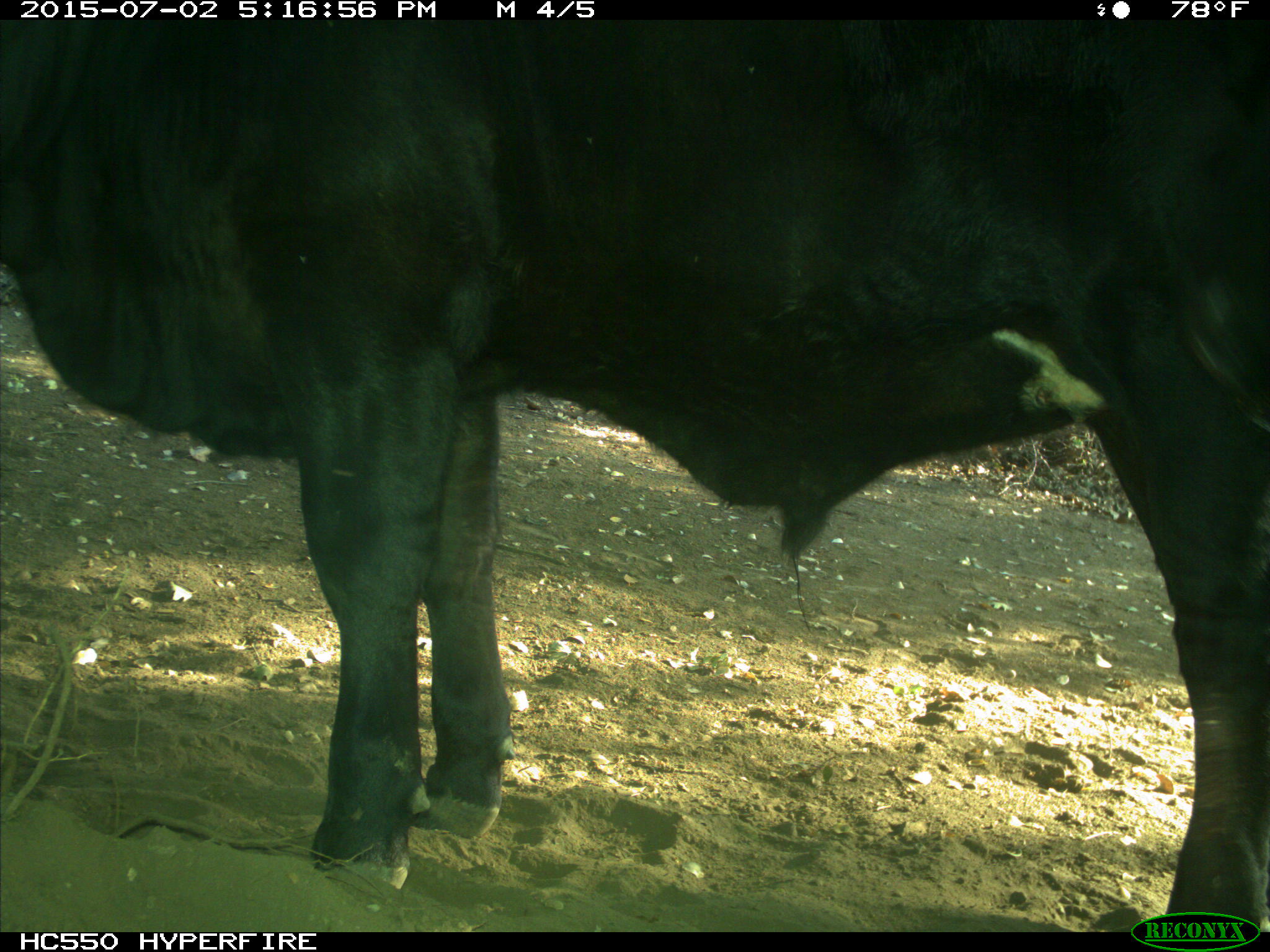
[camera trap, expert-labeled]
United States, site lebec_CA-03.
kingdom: Animalia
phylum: Chordata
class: Mammalia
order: Artiodactyla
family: Bovidae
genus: Bos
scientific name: Bos taurus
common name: domestic cow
Bos taurus (domestic cow).